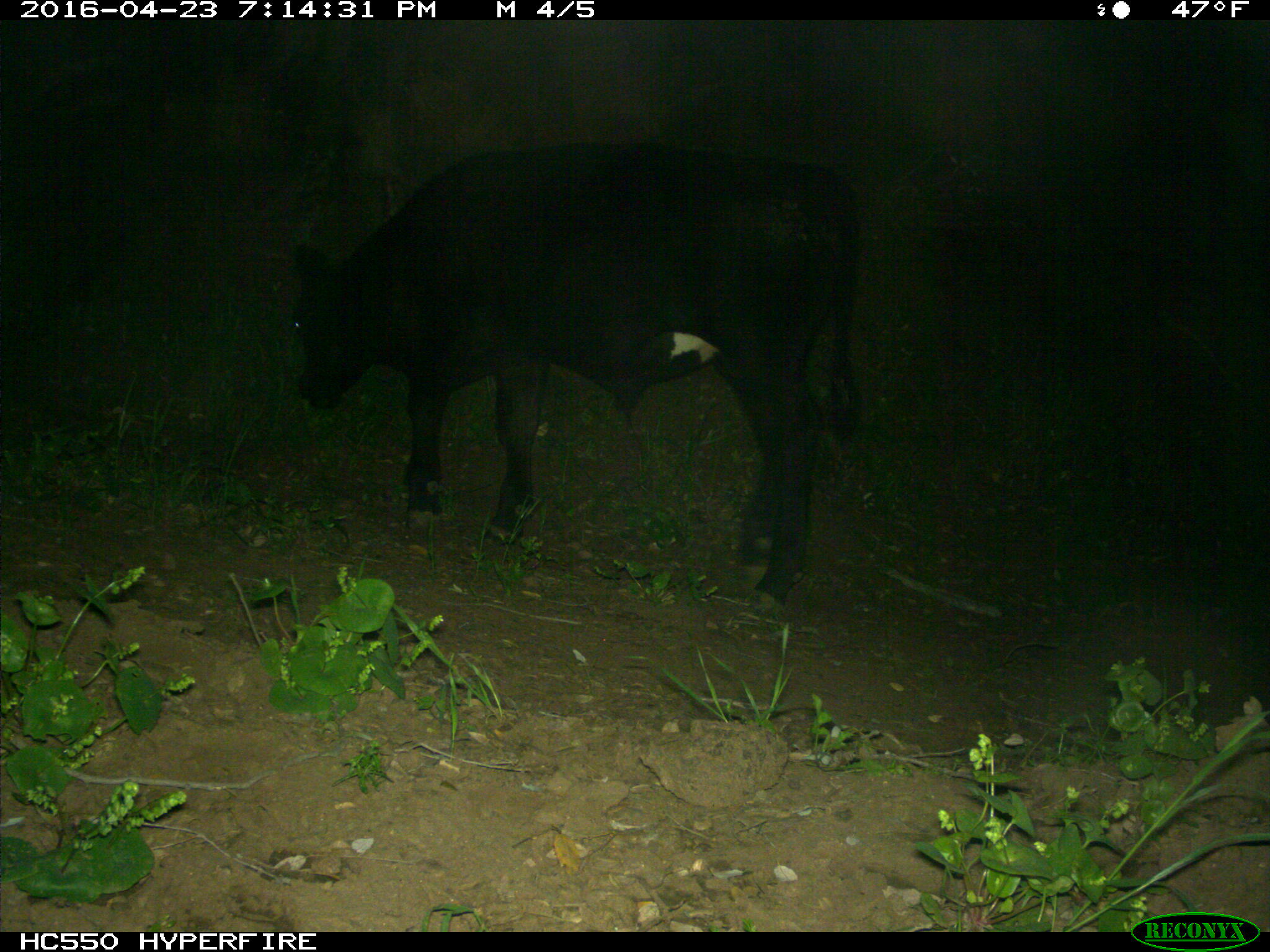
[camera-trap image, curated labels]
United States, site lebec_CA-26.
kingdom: Animalia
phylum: Chordata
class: Mammalia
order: Artiodactyla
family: Bovidae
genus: Bos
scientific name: Bos taurus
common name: domestic cow